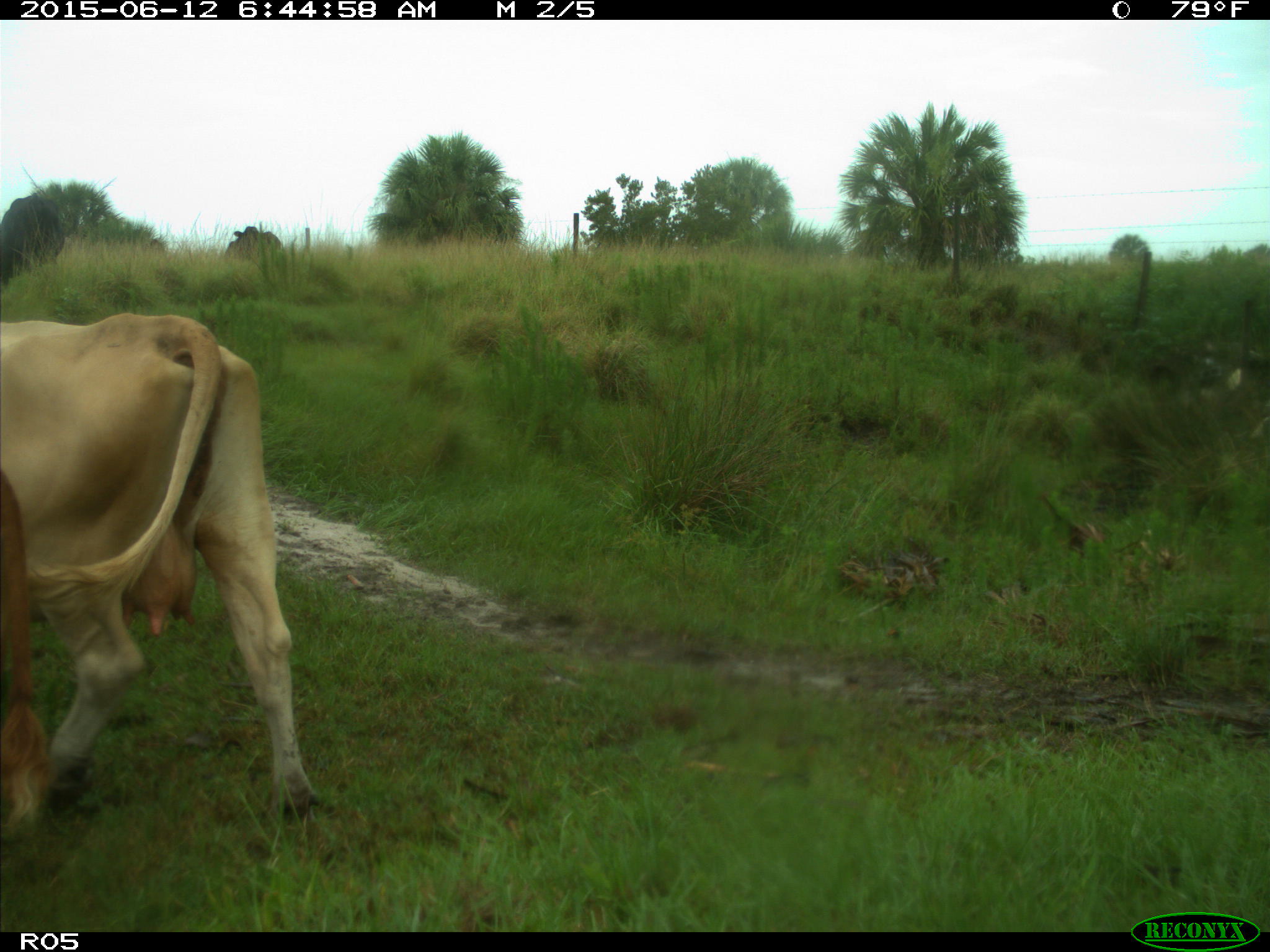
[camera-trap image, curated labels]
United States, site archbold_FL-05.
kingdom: Animalia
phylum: Chordata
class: Mammalia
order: Artiodactyla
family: Bovidae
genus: Bos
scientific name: Bos taurus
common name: domestic cow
Bos taurus (domestic cow).